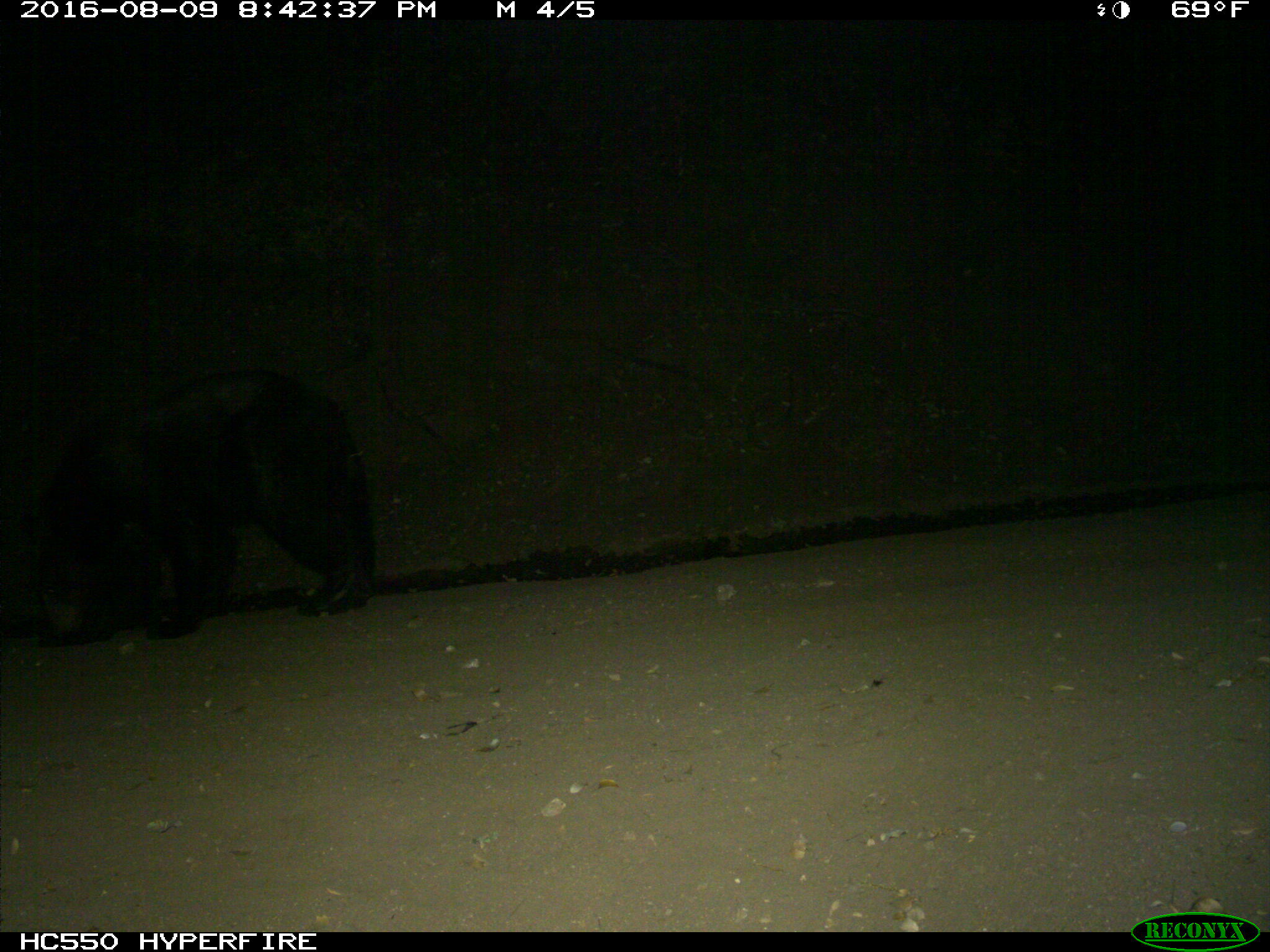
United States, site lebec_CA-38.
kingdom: Animalia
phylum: Chordata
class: Mammalia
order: Carnivora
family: Ursidae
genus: Ursus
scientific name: Ursus americanus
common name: american black bear